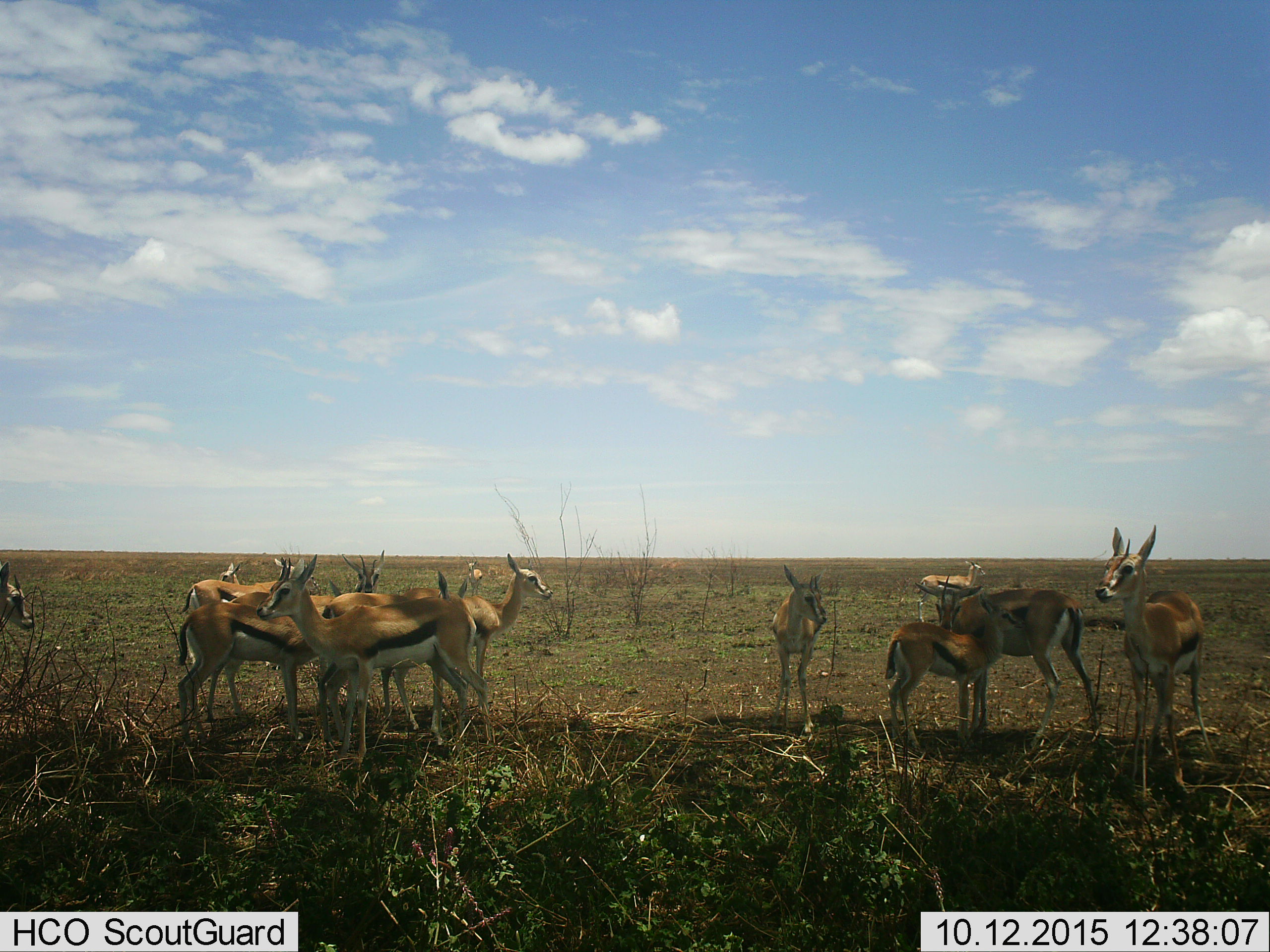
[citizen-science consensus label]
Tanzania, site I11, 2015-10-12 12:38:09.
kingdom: Animalia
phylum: Chordata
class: Mammalia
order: Artiodactyla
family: Bovidae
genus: Eudorcas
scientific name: Eudorcas thomsonii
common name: thomson's gazelle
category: gazellethomsons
Gazellethomsons (thomson's gazelle) (Eudorcas thomsonii), count 11-50. Behavior (volunteer vote fractions): standing 100%, resting 0%, moving 10%, interacting 10%. Young present (vote fraction): 50%. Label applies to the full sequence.